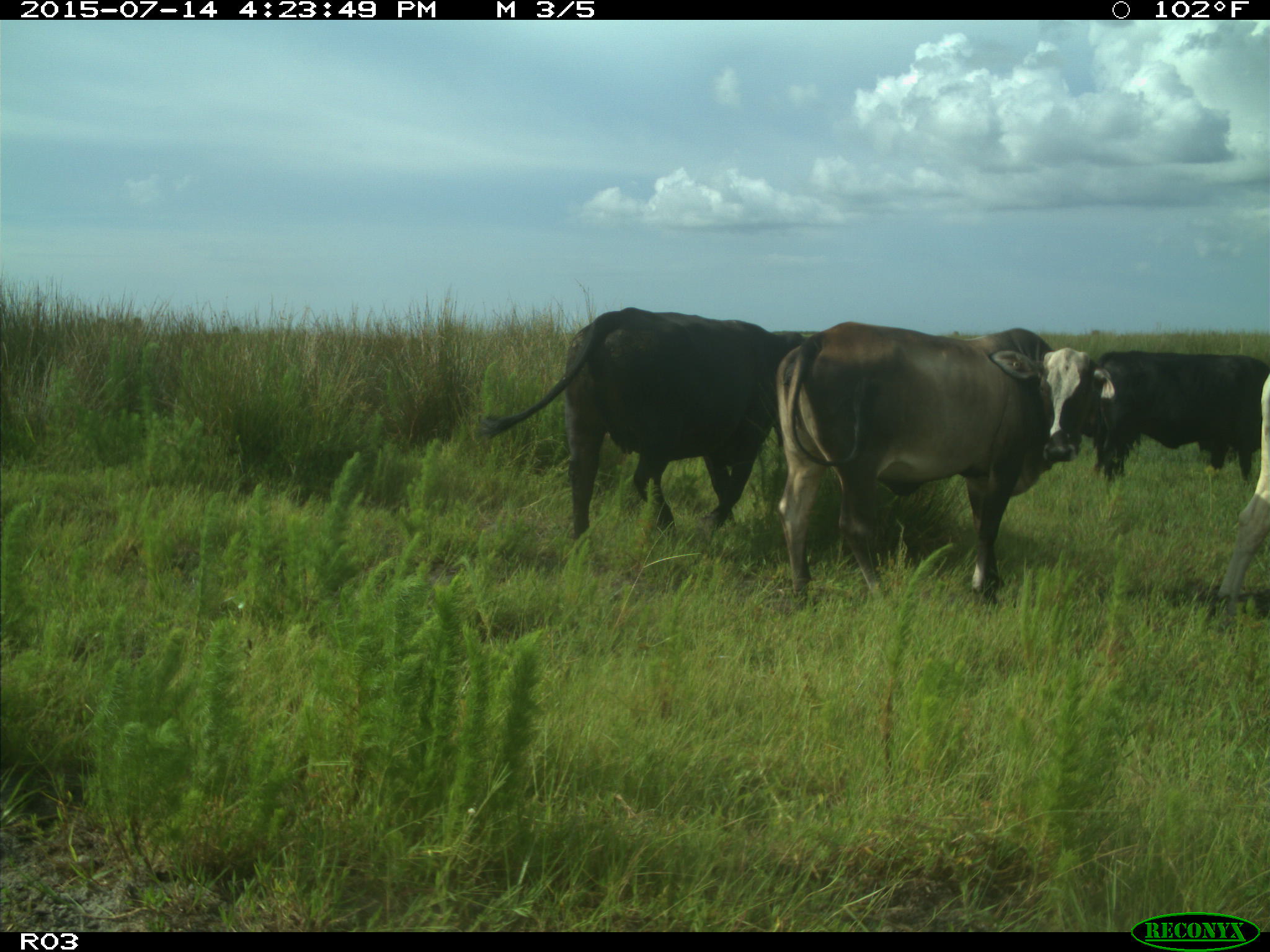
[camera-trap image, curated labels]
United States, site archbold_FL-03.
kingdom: Animalia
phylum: Chordata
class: Mammalia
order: Artiodactyla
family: Bovidae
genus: Bos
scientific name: Bos taurus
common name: domestic cow